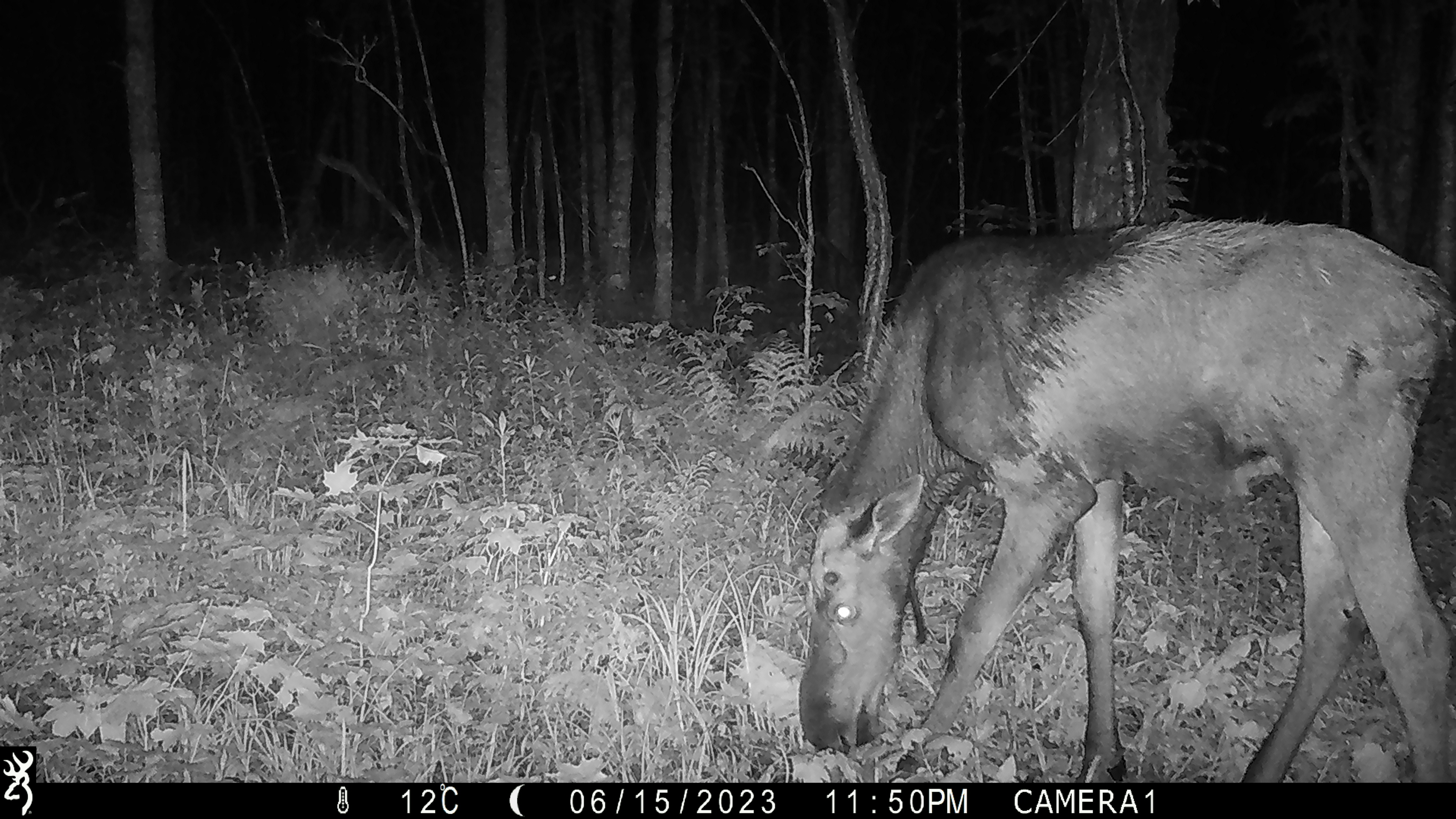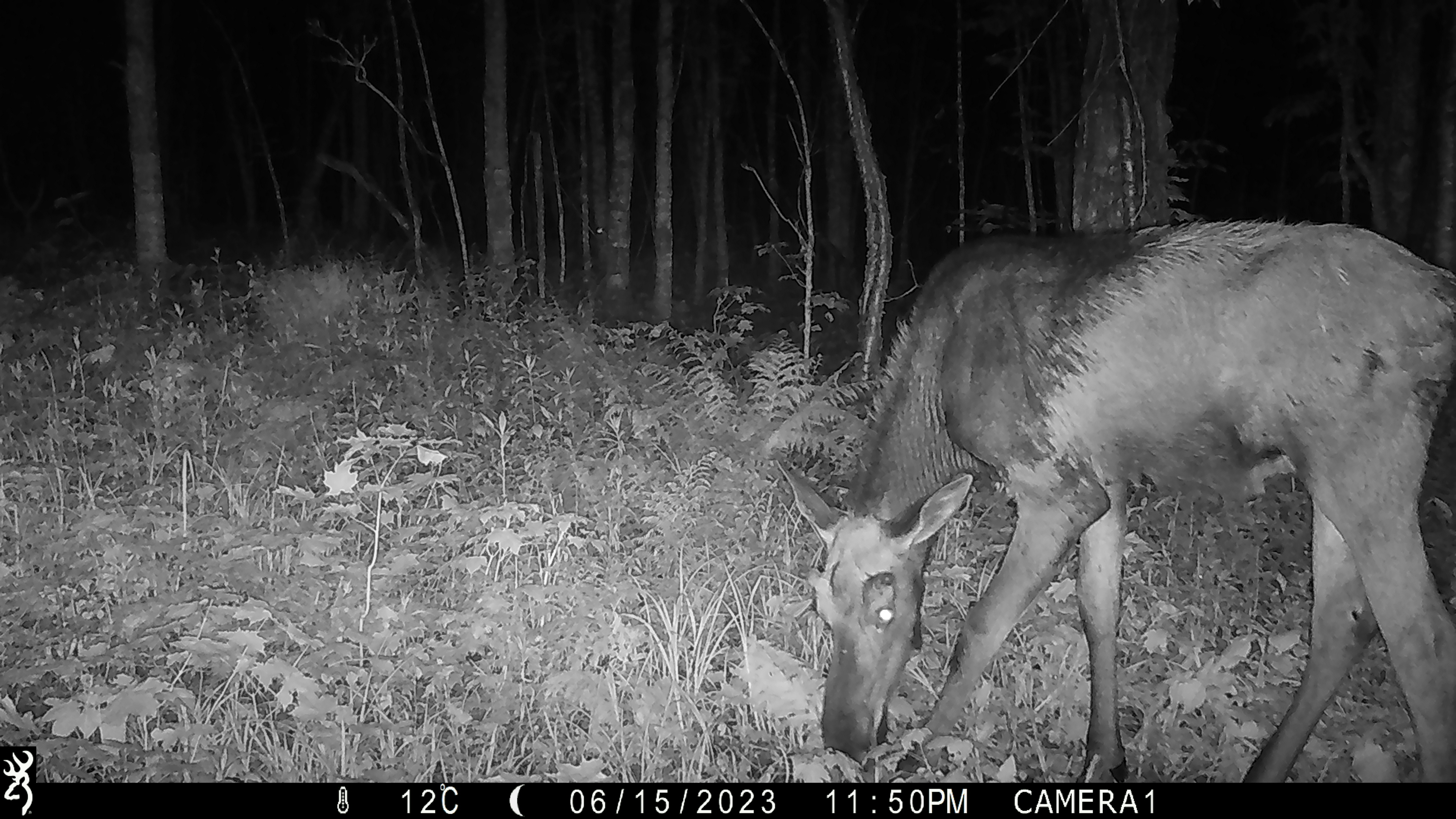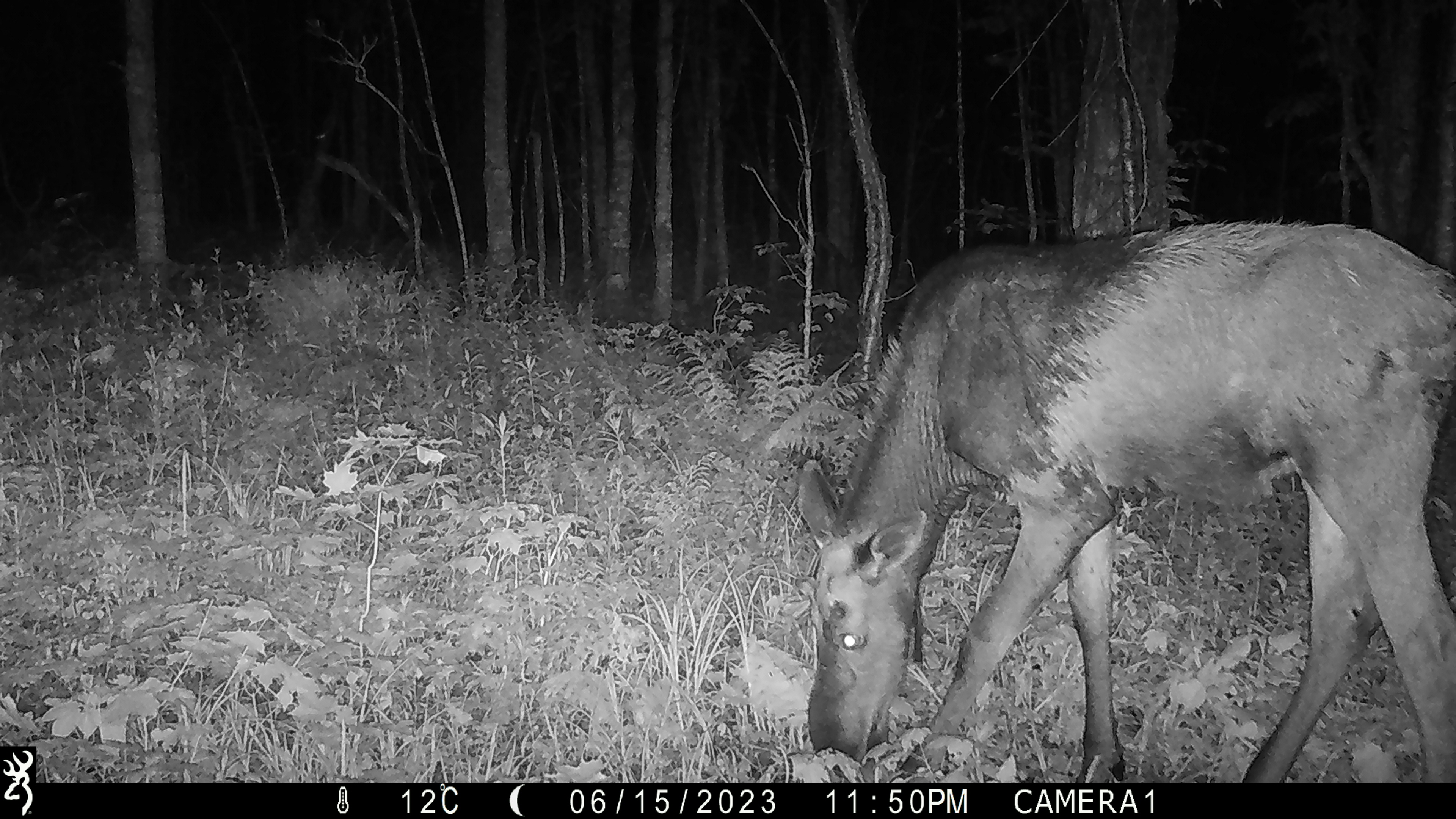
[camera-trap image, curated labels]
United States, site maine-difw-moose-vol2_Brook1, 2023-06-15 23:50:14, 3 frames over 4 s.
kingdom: Animalia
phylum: Chordata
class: Mammalia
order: Artiodactyla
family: Cervidae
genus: Alces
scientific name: Alces alces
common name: moose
Moose (Alces alces).